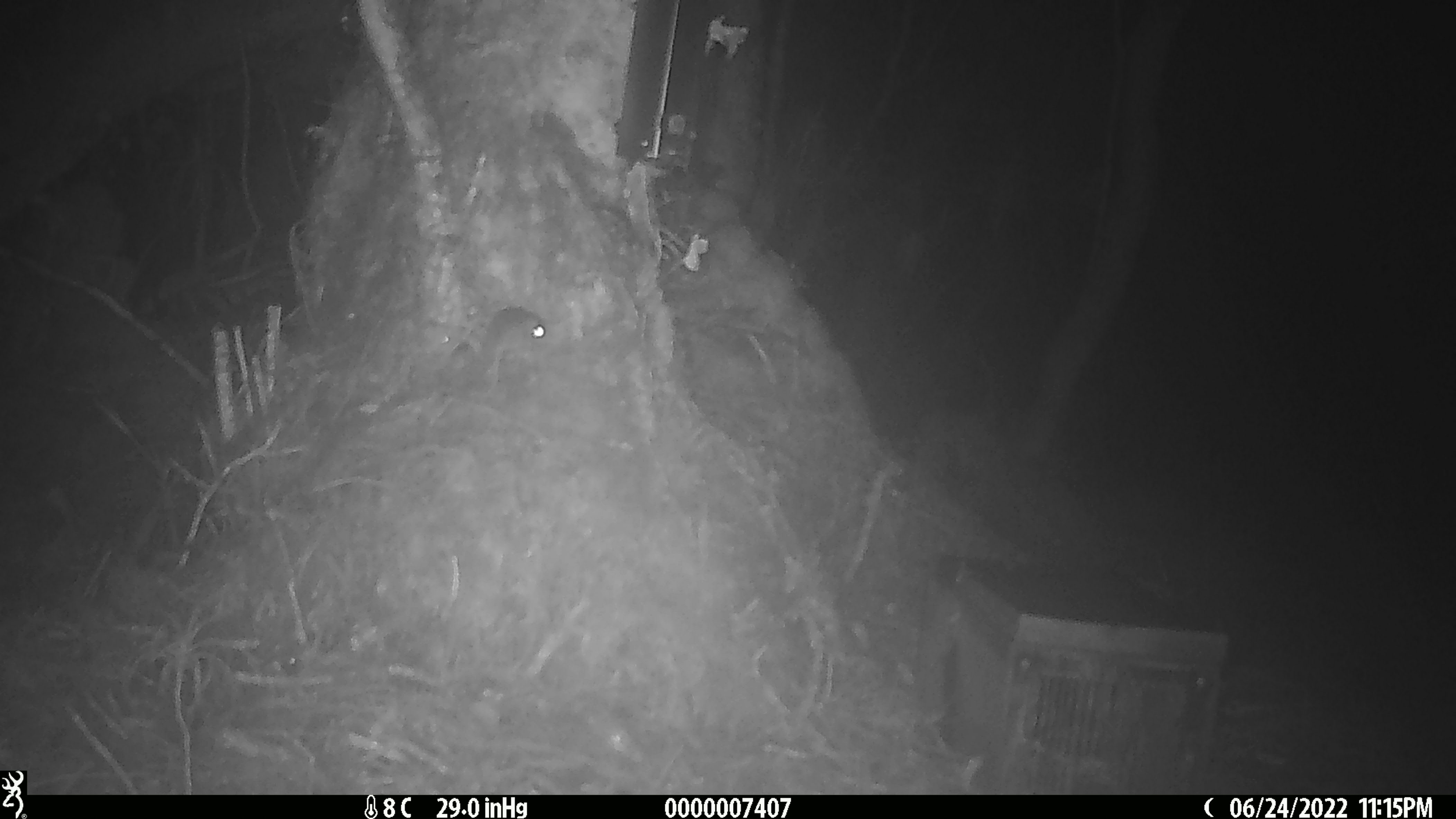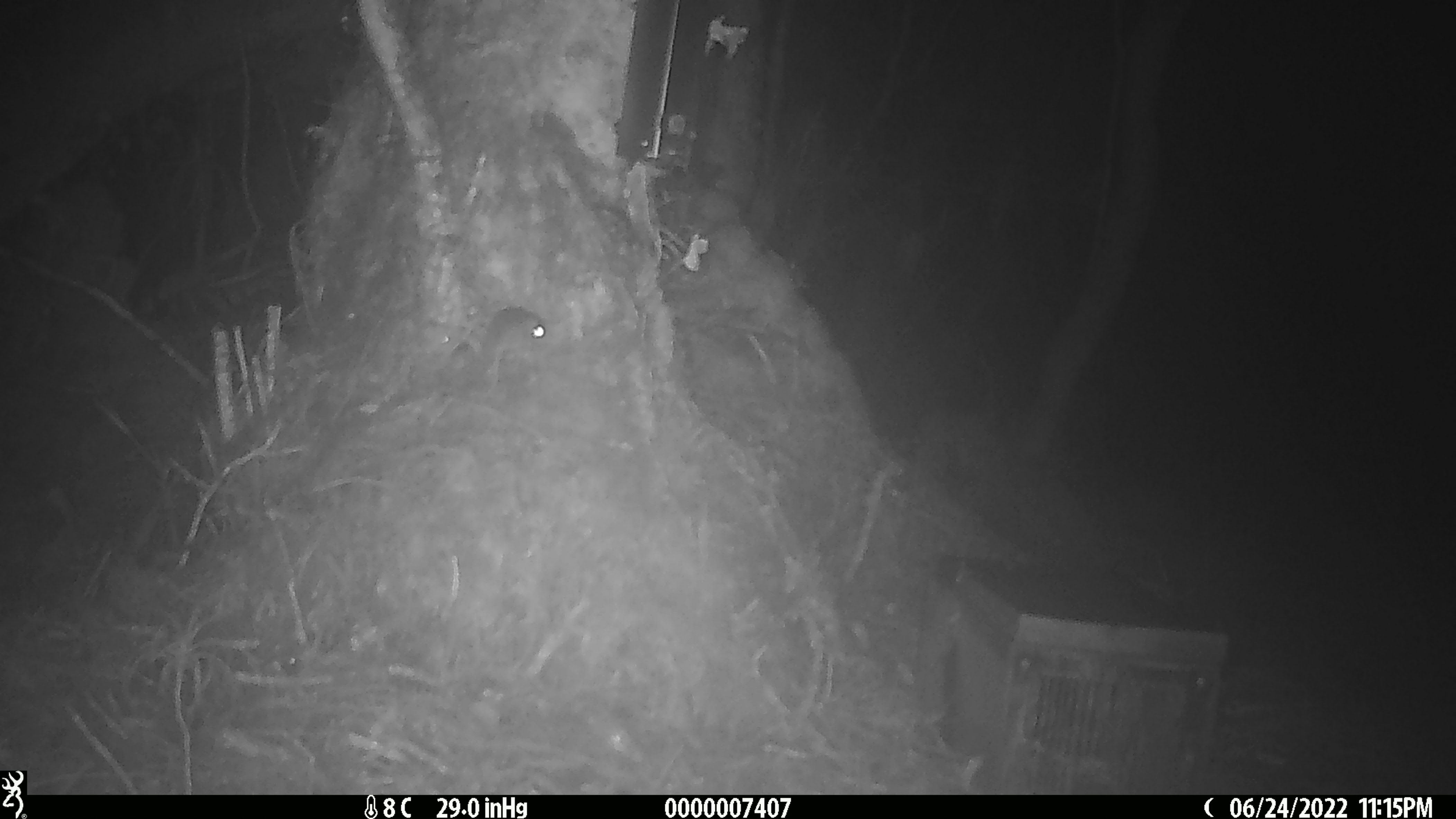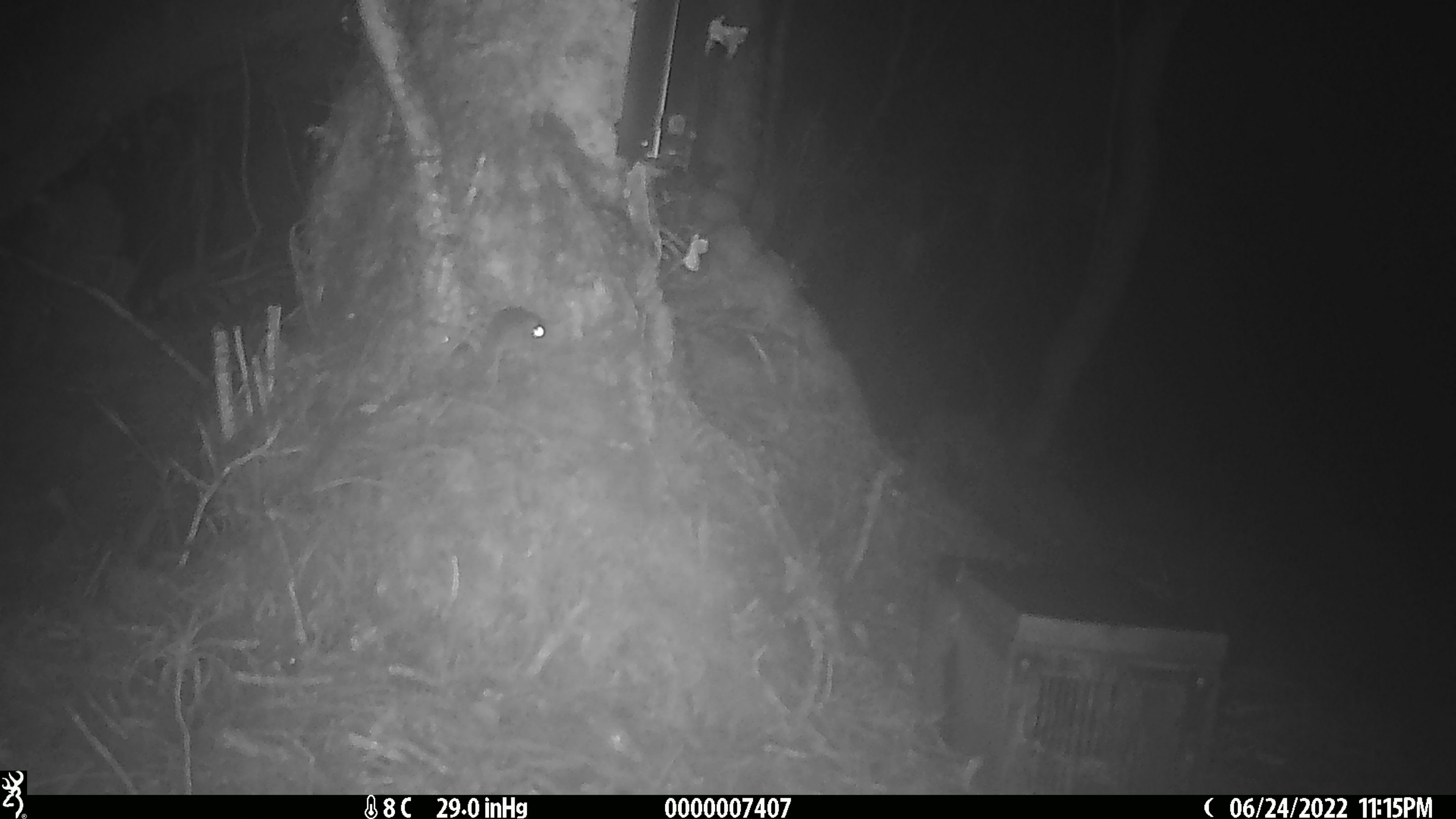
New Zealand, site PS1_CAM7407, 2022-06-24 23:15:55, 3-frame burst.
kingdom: Animalia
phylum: Chordata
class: Mammalia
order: Rodentia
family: Muridae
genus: Mus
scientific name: Mus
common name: mouse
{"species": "mouse (Mus)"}